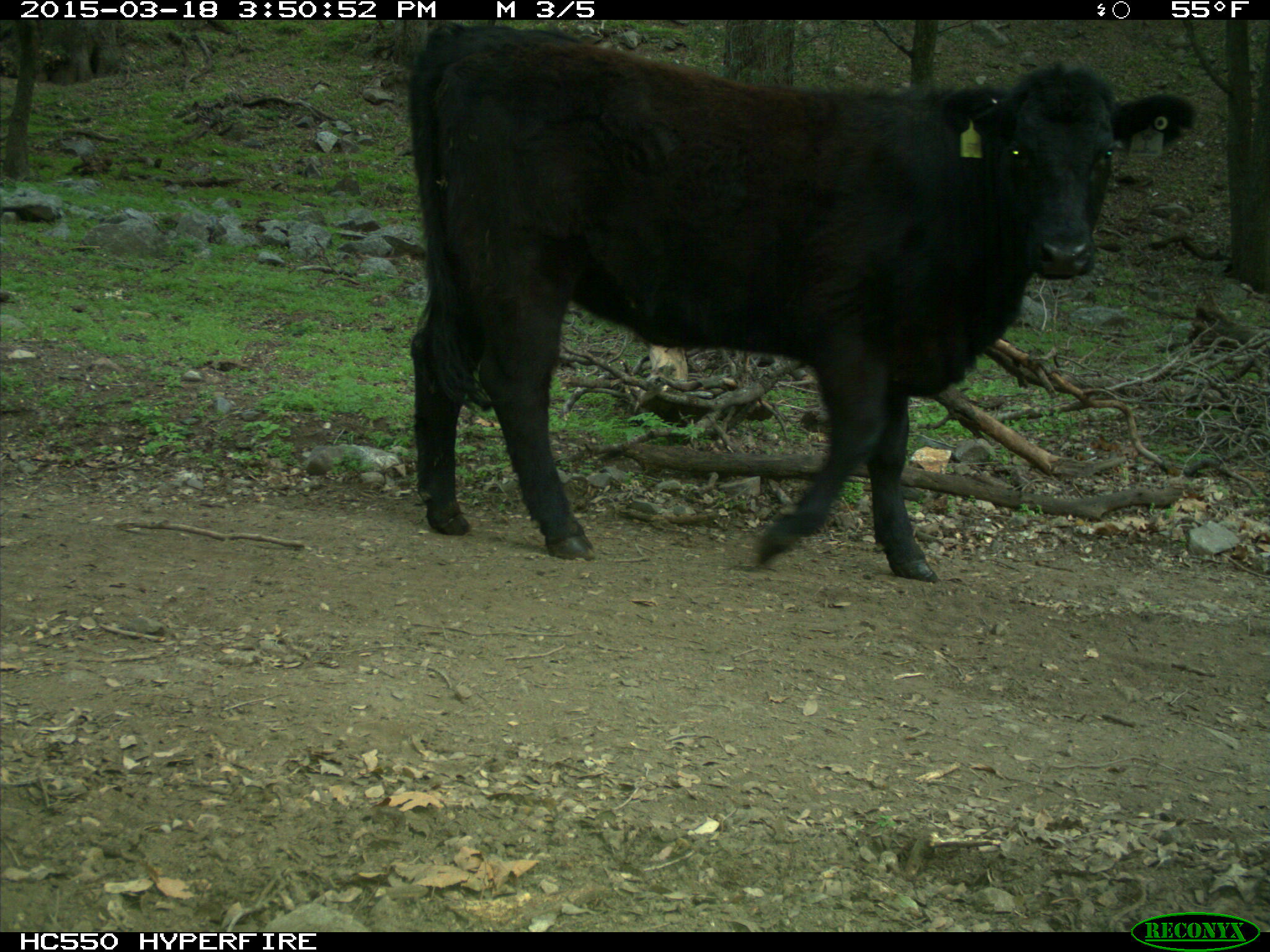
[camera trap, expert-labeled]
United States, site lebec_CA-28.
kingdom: Animalia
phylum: Chordata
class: Mammalia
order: Artiodactyla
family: Bovidae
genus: Bos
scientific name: Bos taurus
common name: domestic cow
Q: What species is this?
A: Bos taurus (domestic cow).